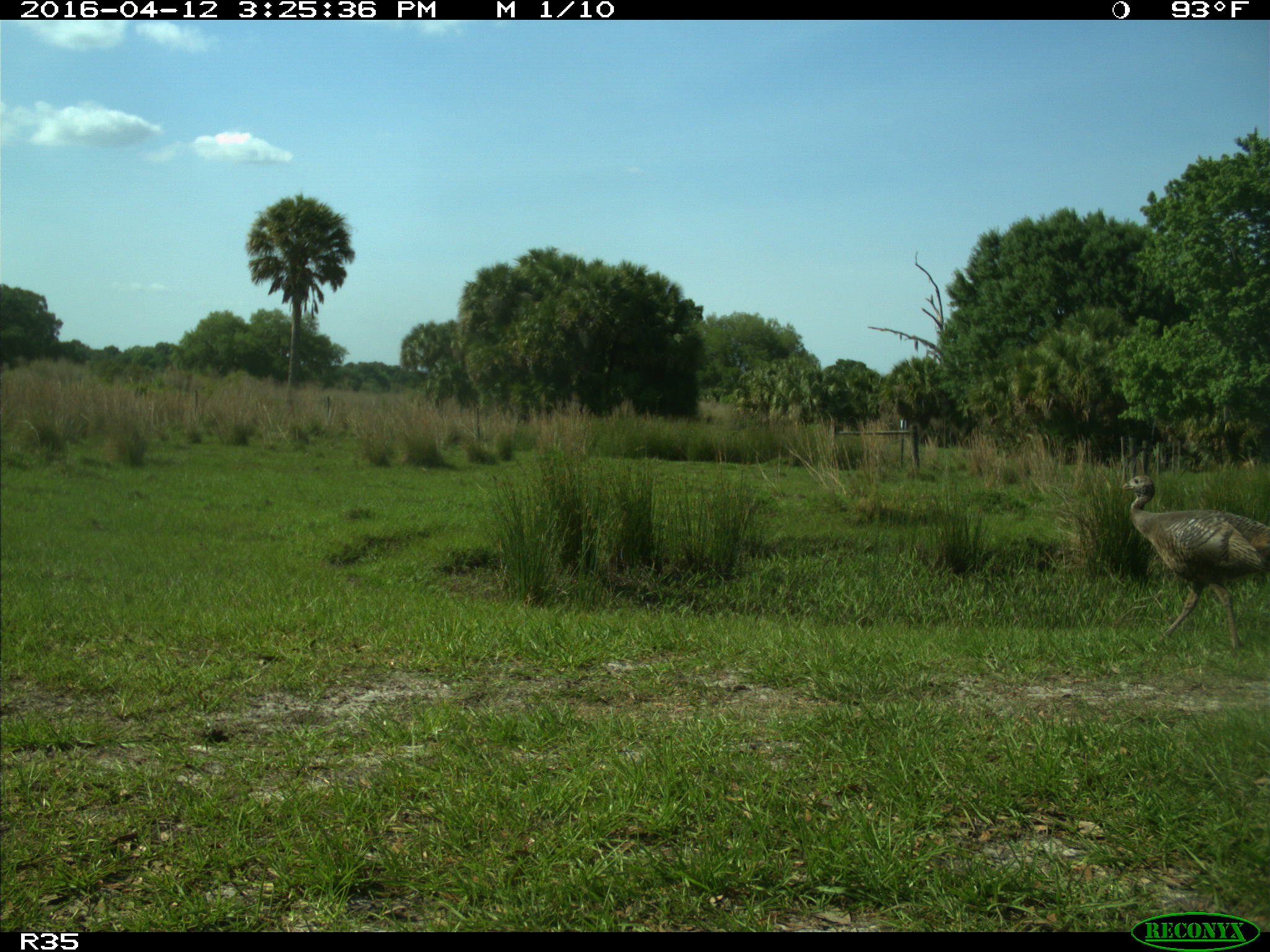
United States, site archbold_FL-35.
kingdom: Animalia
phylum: Chordata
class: Aves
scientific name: Aves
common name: birds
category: unidentified bird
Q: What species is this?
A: Unidentified bird (birds) (Aves).